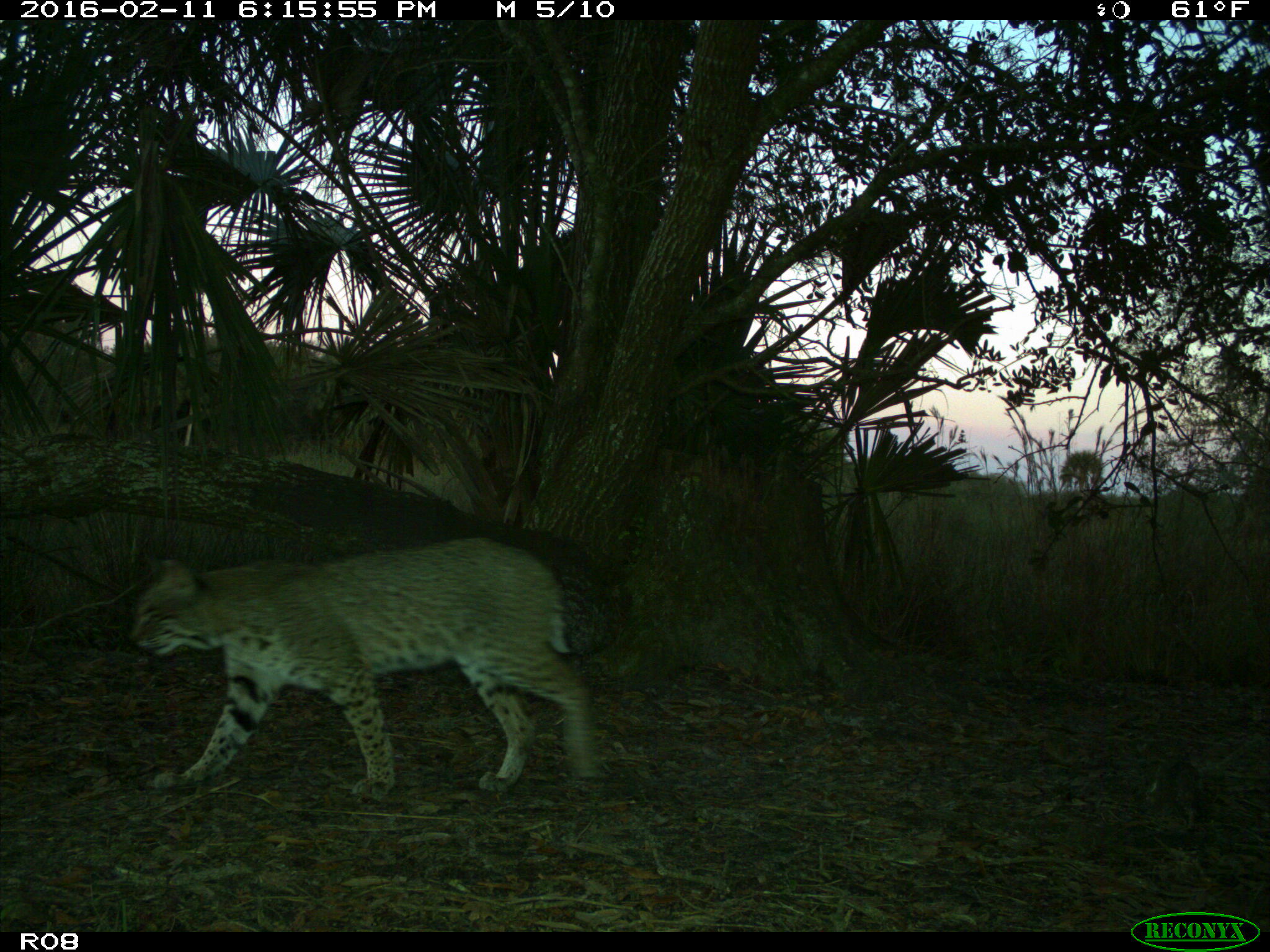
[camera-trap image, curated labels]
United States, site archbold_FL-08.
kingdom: Animalia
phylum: Chordata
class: Mammalia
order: Carnivora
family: Felidae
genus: Lynx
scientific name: Lynx rufus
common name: bobcat